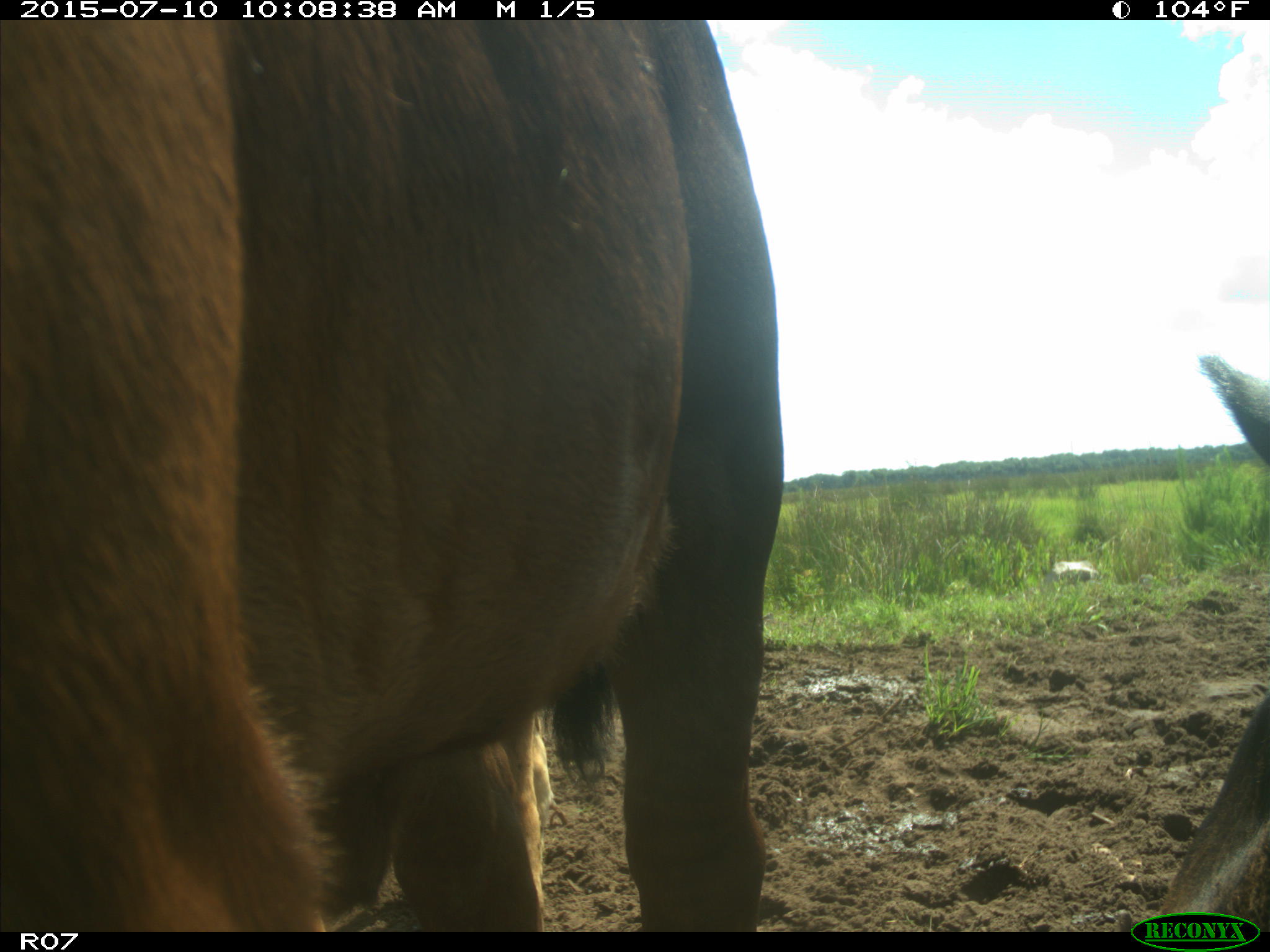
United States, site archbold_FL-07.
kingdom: Animalia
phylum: Chordata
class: Mammalia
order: Artiodactyla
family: Bovidae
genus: Bos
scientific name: Bos taurus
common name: domestic cow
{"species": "Bos taurus (domestic cow)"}